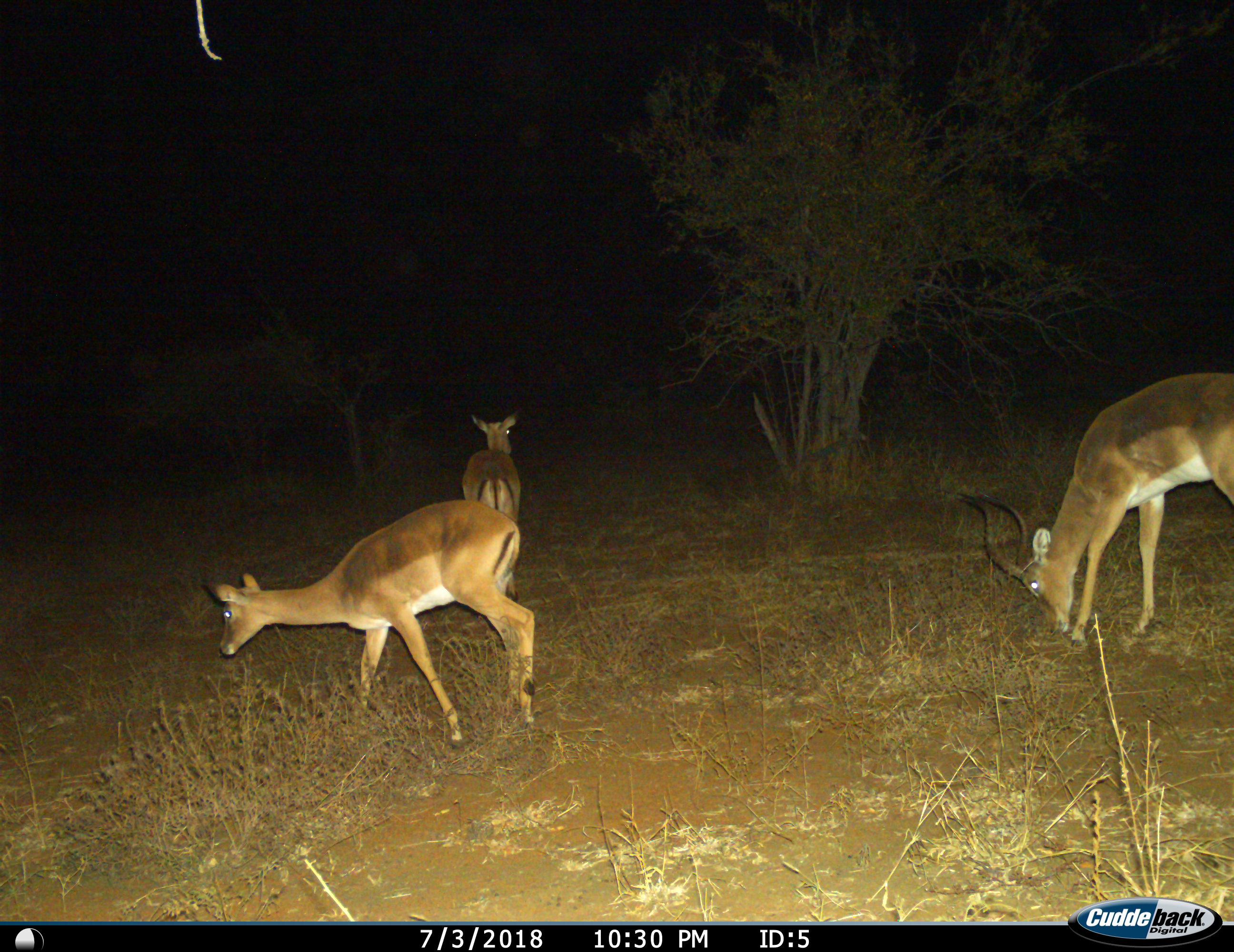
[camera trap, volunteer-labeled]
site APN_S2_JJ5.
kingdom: Animalia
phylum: Chordata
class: Mammalia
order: Artiodactyla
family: Bovidae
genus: Aepyceros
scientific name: Aepyceros melampus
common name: impala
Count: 3.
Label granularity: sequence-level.